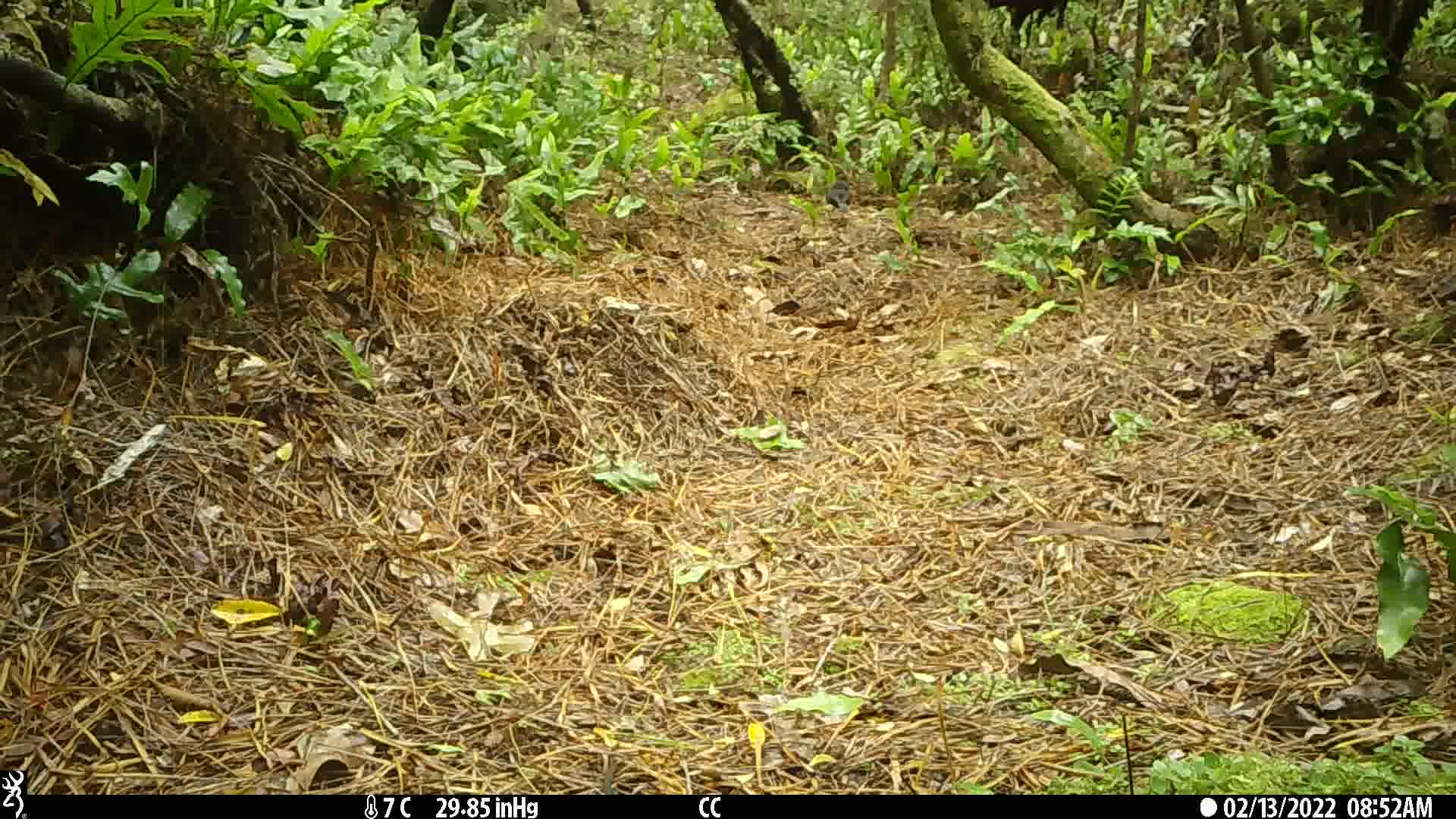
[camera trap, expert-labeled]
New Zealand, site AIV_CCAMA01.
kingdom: Animalia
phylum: Chordata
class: Aves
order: Passeriformes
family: Turdidae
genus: Turdus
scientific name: Turdus merula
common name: eurasian blackbird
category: blackbird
Blackbird (eurasian blackbird) (Turdus merula).